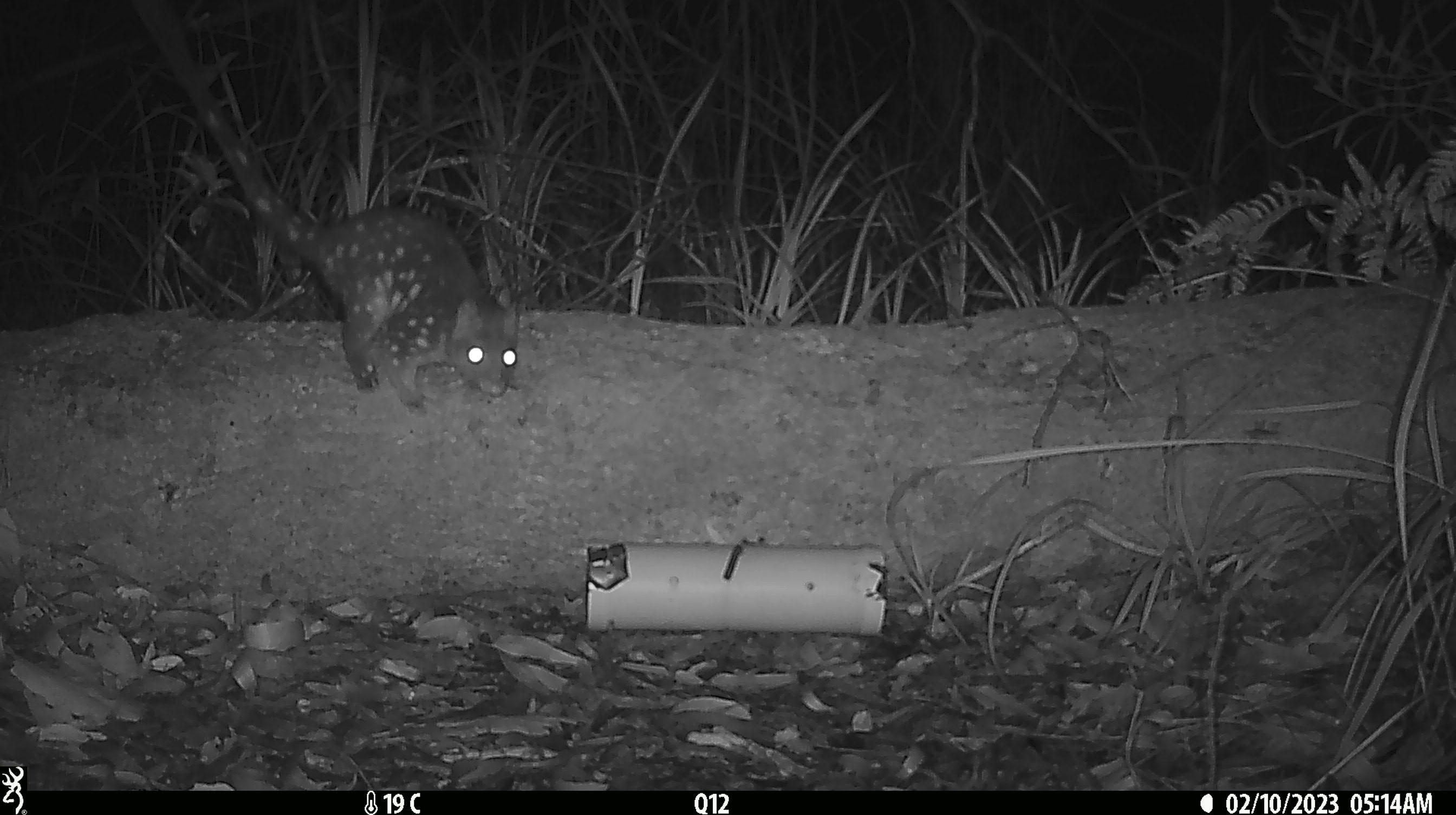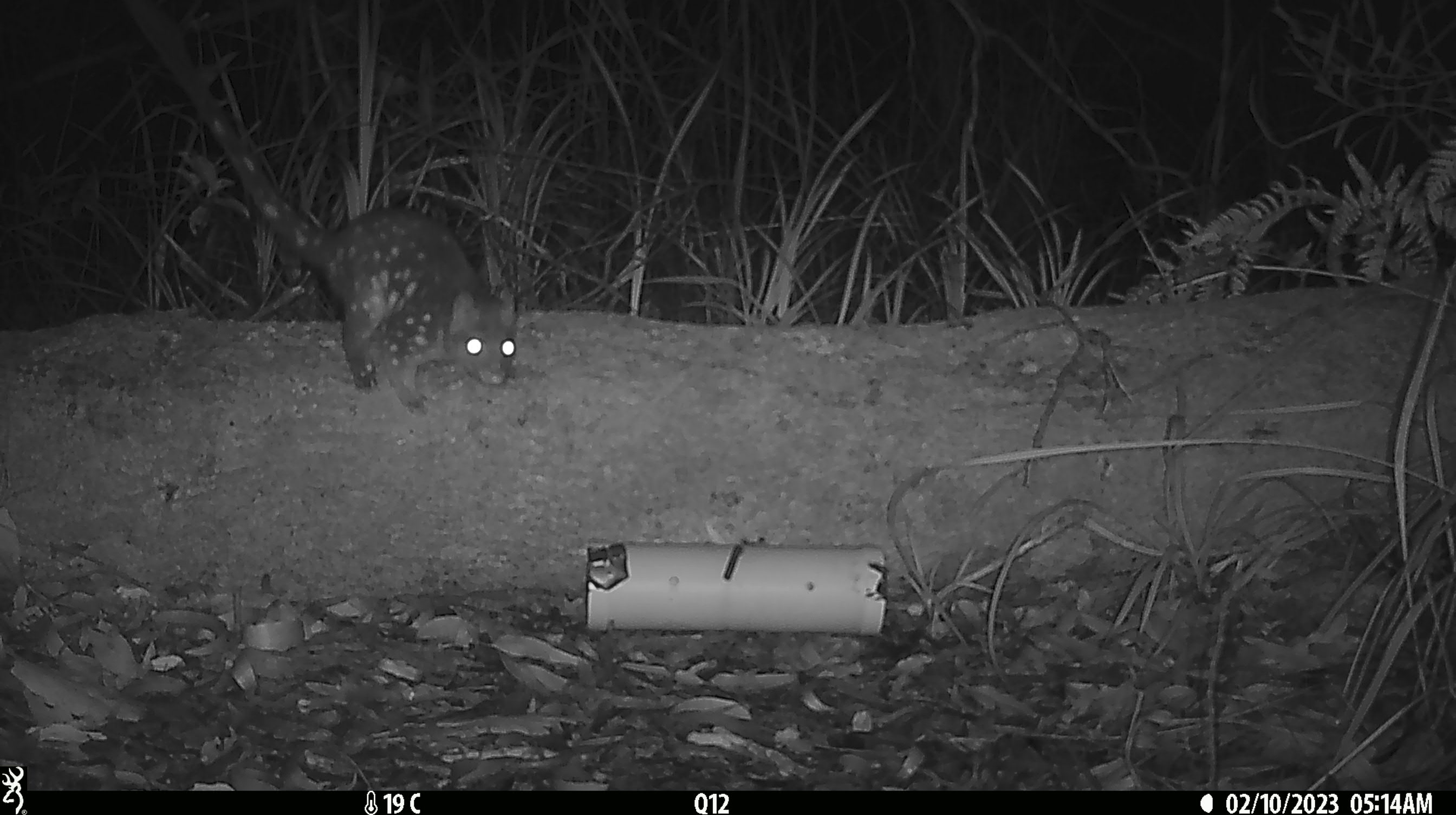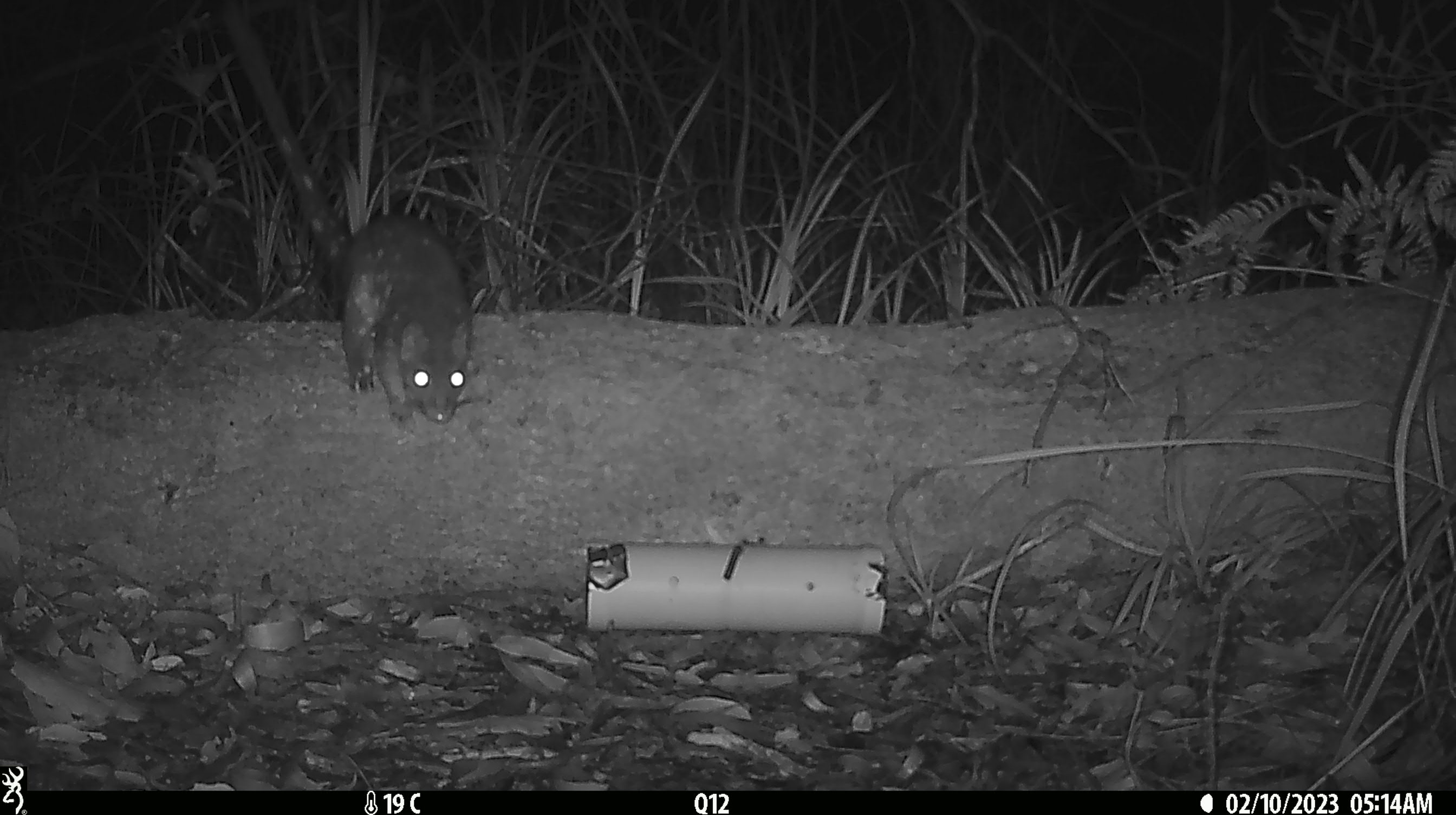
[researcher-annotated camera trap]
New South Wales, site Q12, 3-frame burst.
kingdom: Animalia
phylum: Chordata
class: Mammalia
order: Dasyuromorphia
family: Dasyuridae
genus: Dasyurus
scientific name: Dasyurus maculatus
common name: spotted-tailed quoll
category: quoll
Quoll (spotted-tailed quoll) (Dasyurus maculatus).